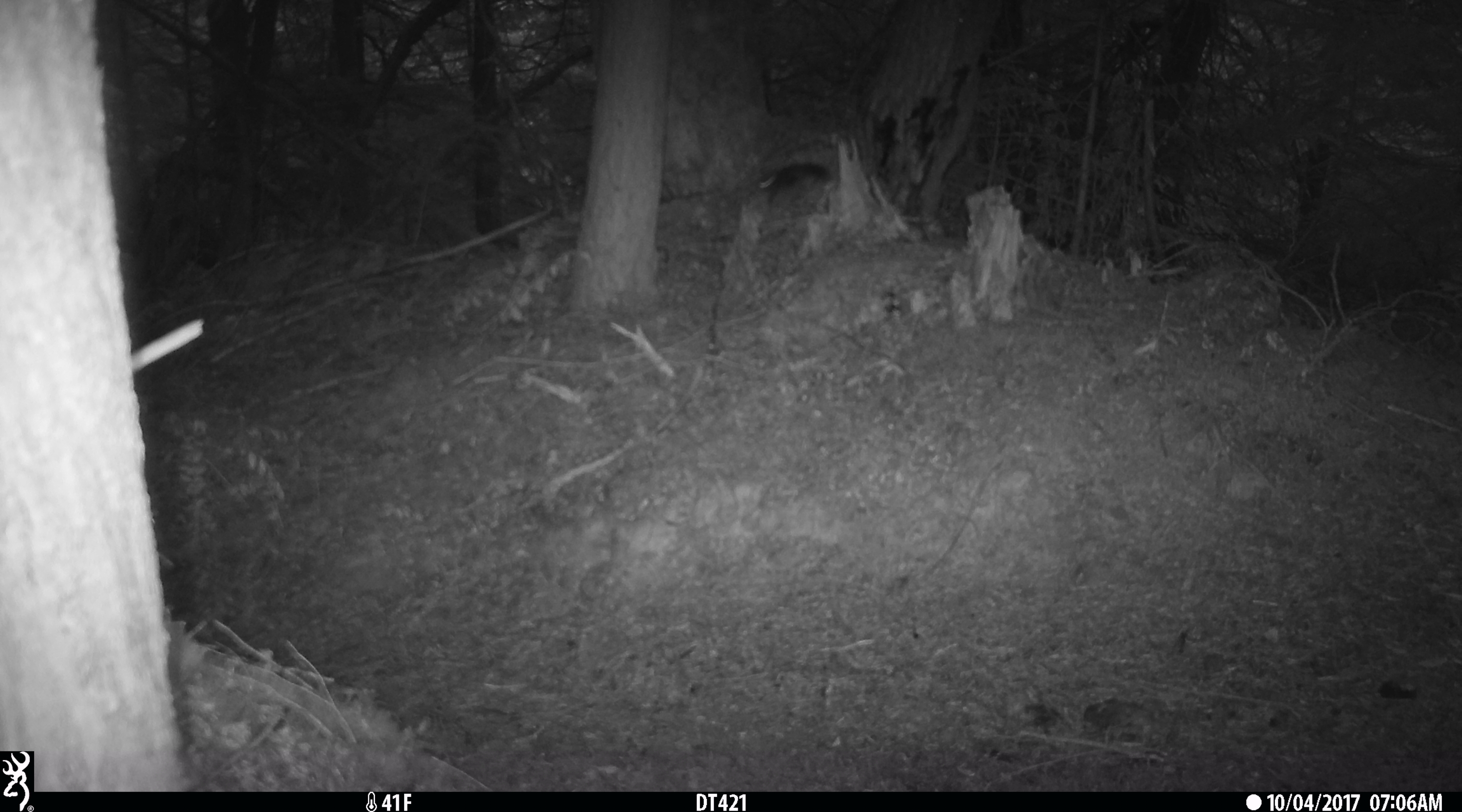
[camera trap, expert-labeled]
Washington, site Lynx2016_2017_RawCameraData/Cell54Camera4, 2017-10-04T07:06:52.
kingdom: Animalia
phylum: Chordata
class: Mammalia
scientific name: Mammalia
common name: small mammal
Small mammal (Mammalia). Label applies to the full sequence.